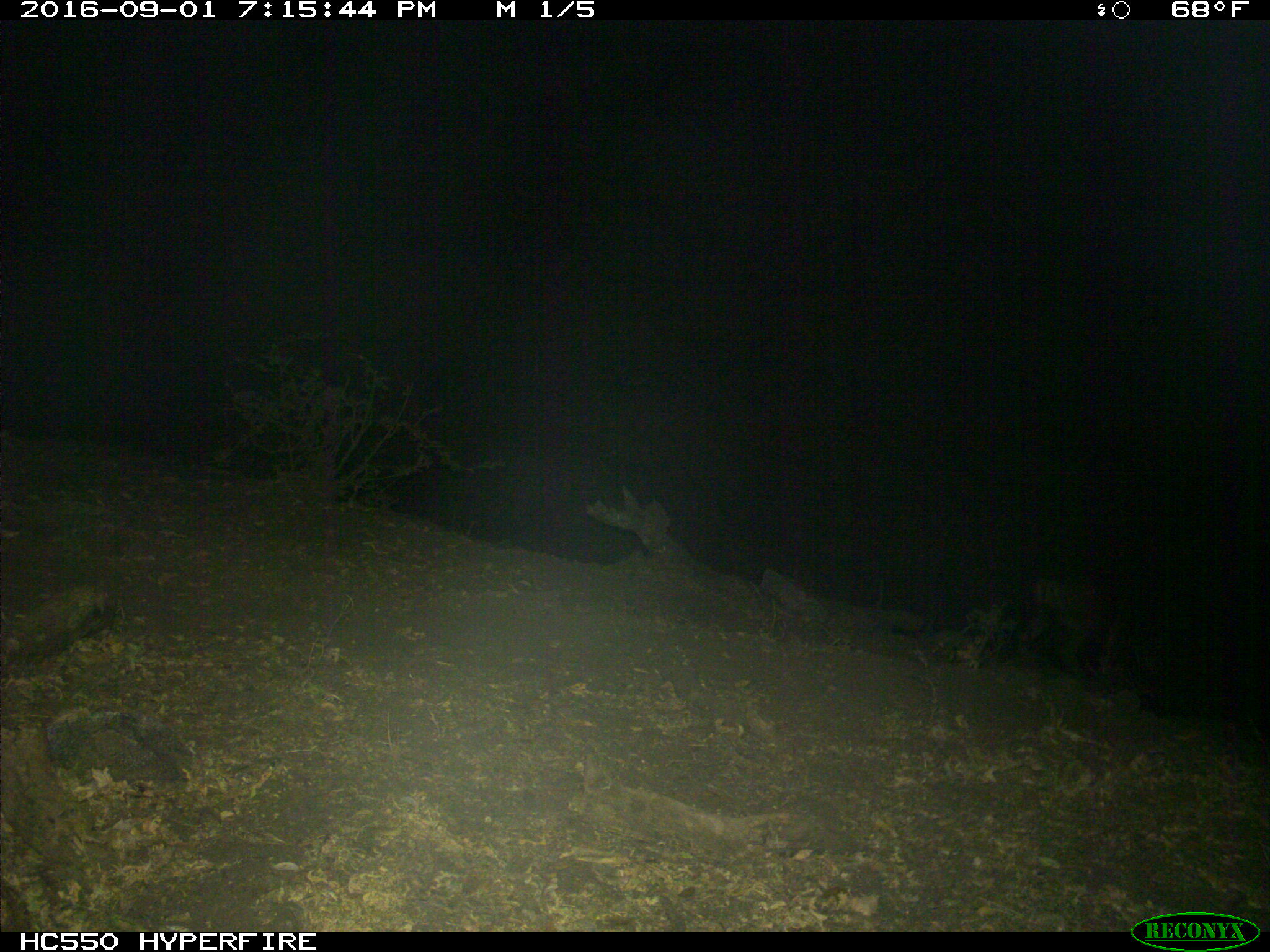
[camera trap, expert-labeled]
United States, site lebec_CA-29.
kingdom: Animalia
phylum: Chordata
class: Mammalia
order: Artiodactyla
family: Cervidae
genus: Odocoileus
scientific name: Odocoileus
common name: deer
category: unidentified deer